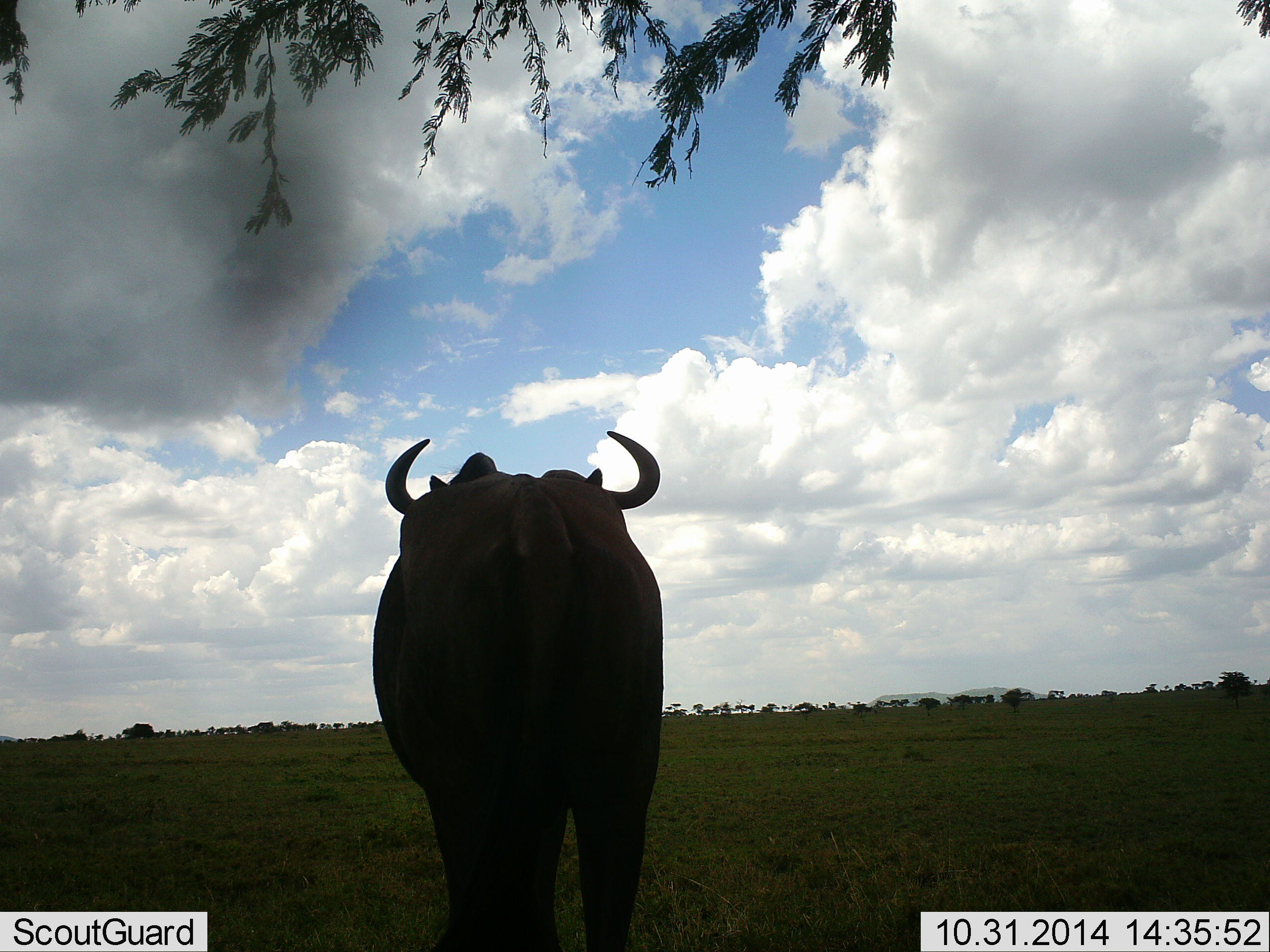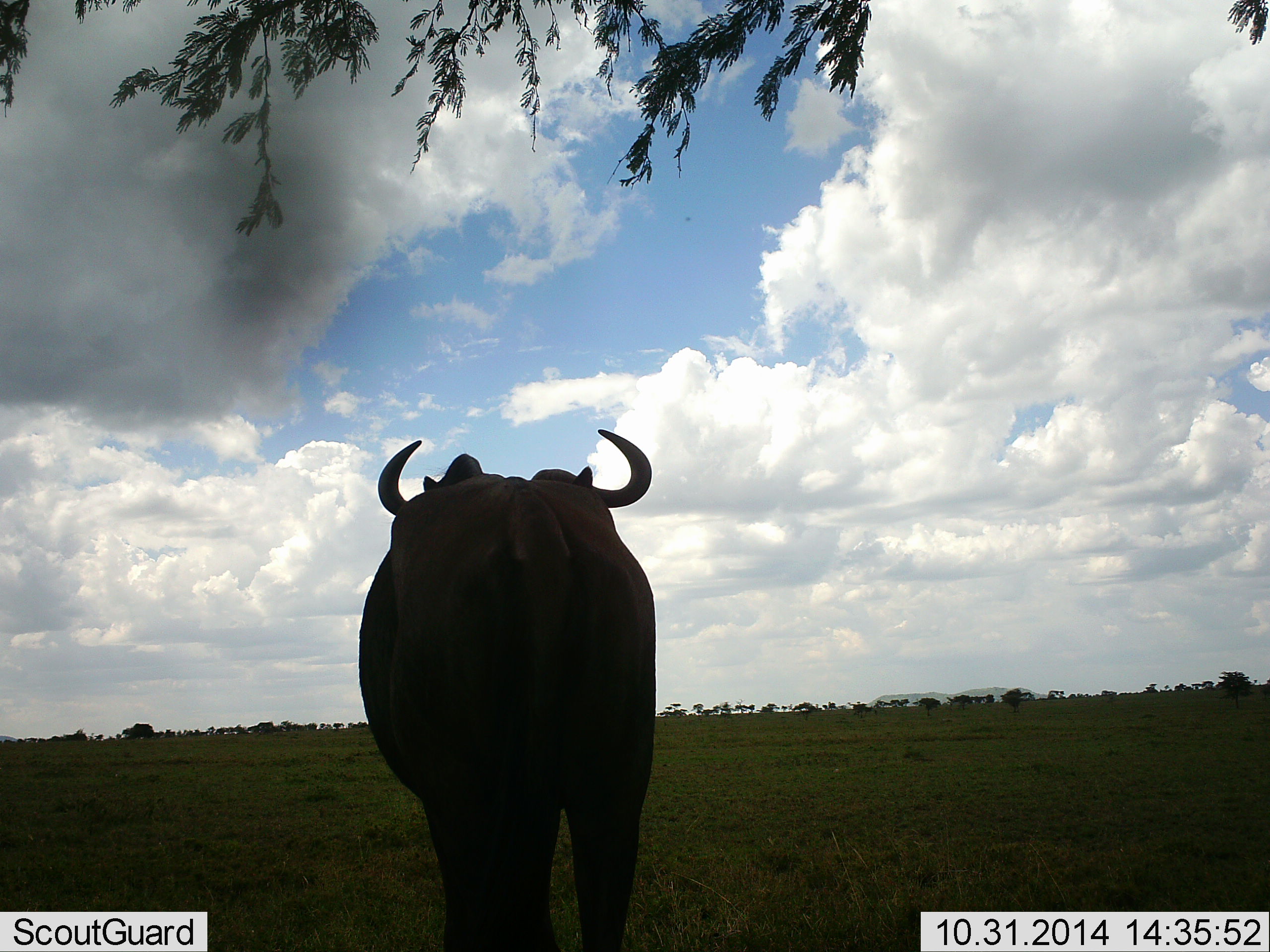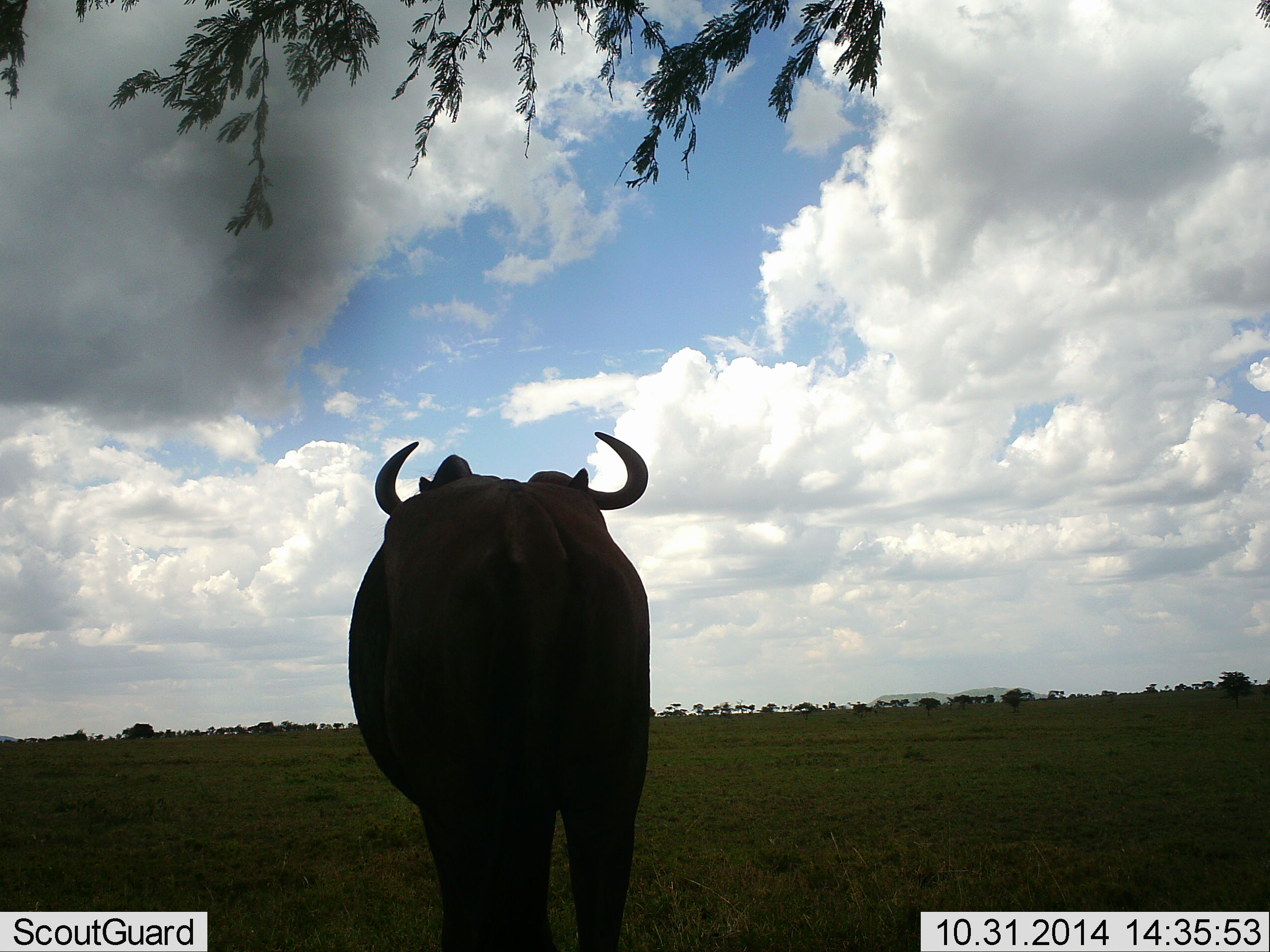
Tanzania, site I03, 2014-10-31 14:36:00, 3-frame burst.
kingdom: Animalia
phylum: Chordata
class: Mammalia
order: Artiodactyla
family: Bovidae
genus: Syncerus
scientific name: Syncerus caffer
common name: cape buffalo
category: buffalo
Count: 1.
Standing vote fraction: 100%.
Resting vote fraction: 0%.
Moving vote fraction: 0%.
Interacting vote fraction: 0%.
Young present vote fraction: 0%.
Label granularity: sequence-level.